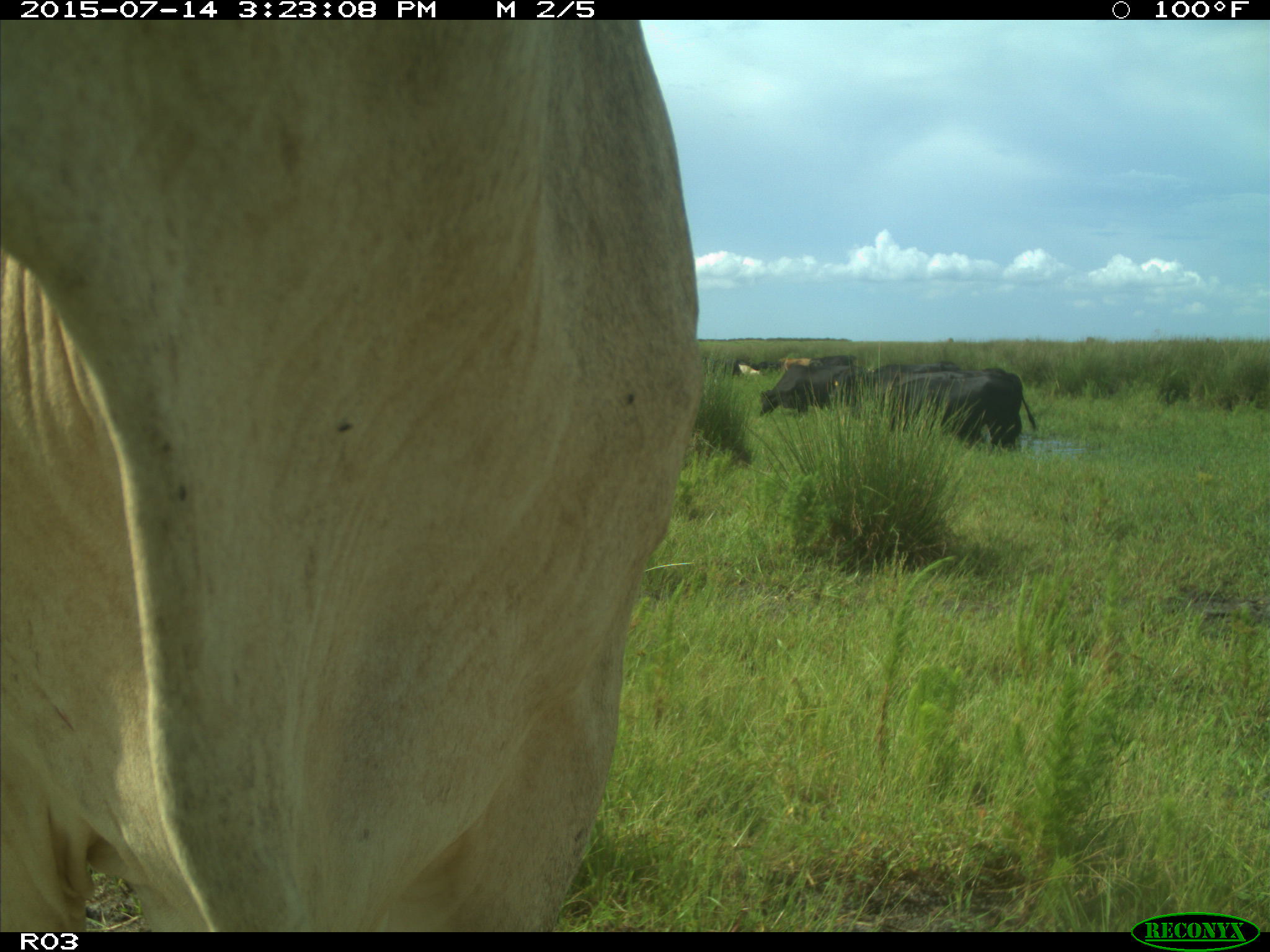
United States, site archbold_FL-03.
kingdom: Animalia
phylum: Chordata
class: Mammalia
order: Artiodactyla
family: Bovidae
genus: Bos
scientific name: Bos taurus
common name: domestic cow